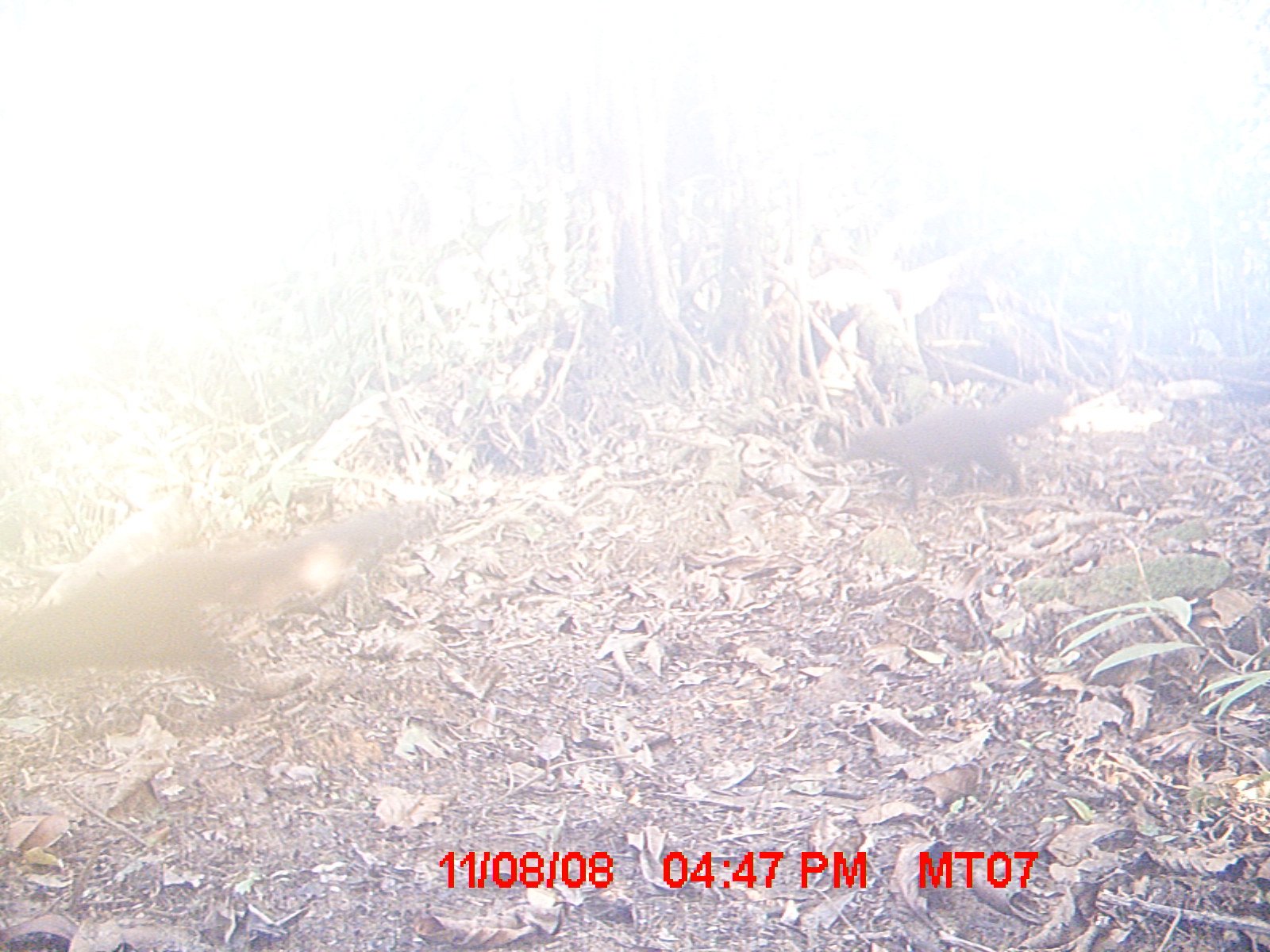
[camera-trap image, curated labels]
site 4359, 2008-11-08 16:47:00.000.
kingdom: Animalia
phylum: Chordata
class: Mammalia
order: Carnivora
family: Eupleridae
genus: Salanoia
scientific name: Salanoia concolor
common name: brown-tailed vontsira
Salanoia concolor (brown-tailed vontsira), count 2.